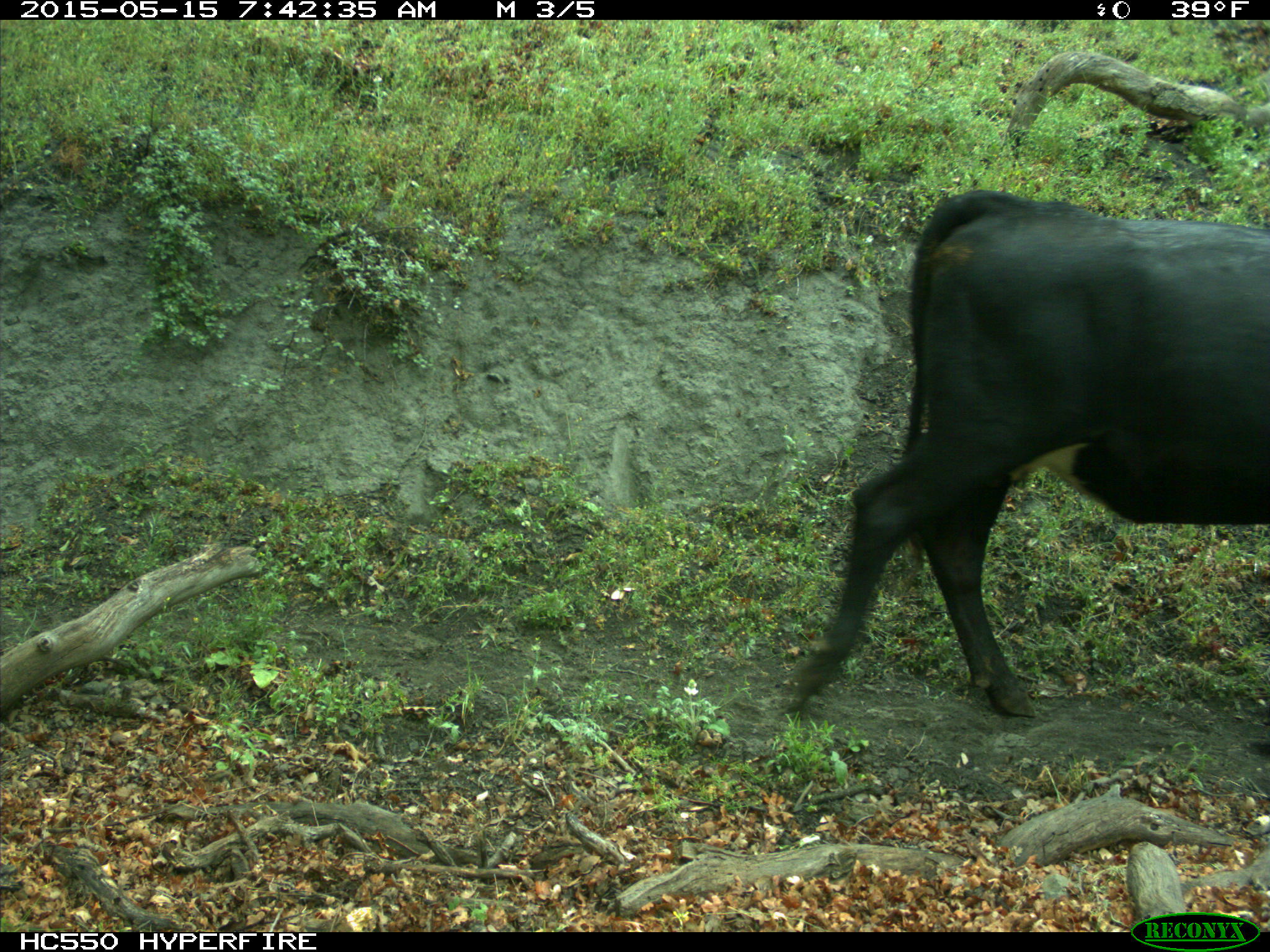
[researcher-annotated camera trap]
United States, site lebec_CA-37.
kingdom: Animalia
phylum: Chordata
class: Mammalia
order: Artiodactyla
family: Bovidae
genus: Bos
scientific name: Bos taurus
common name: domestic cow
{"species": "Bos taurus (domestic cow)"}